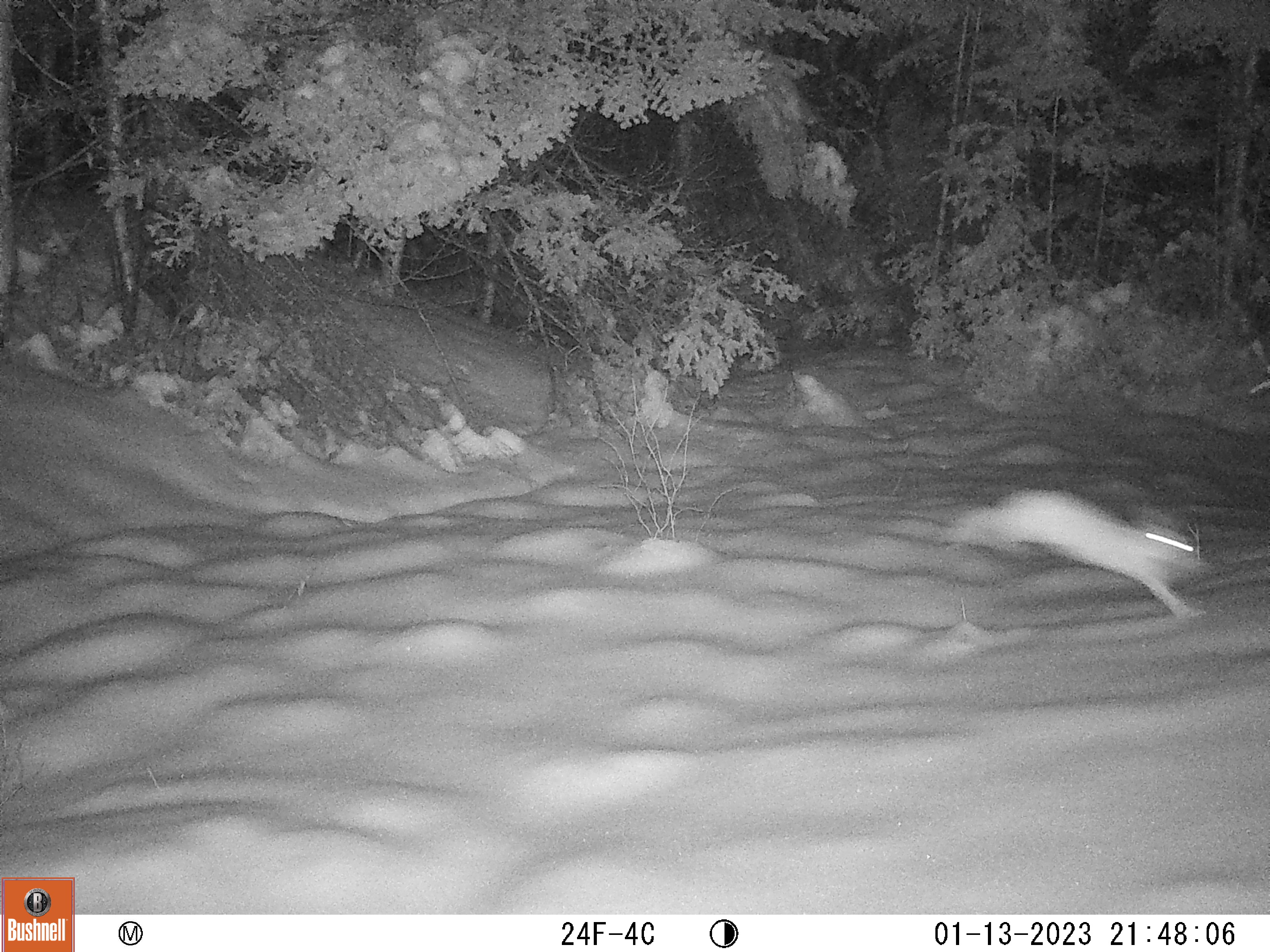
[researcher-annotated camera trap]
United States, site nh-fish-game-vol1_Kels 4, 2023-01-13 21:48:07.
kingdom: Animalia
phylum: Chordata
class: Mammalia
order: Lagomorpha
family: Leporidae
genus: Lepus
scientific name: Lepus americanus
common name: snowshoe hare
Snowshoe hare (Lepus americanus).